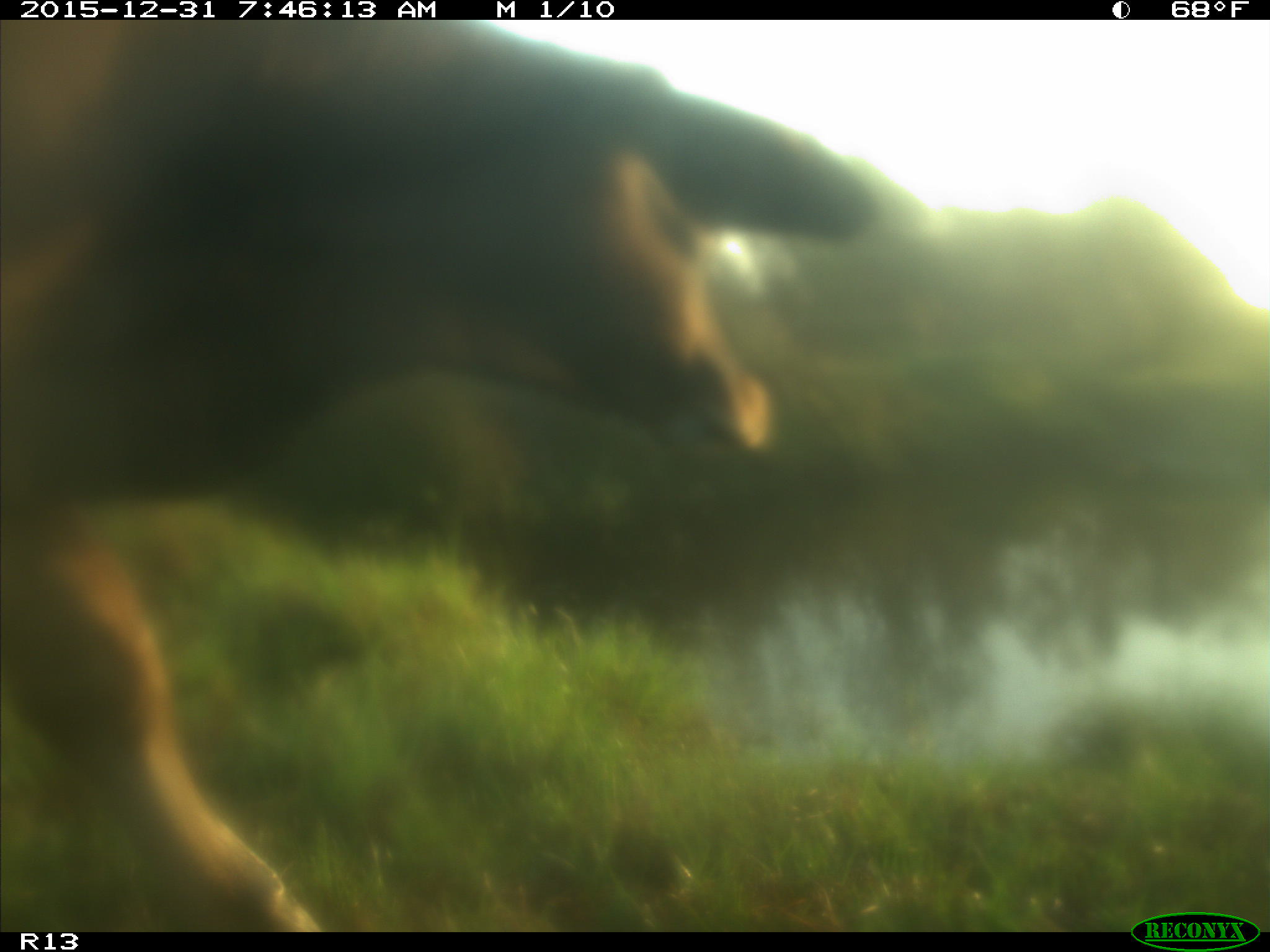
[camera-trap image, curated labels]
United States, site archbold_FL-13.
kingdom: Animalia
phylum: Chordata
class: Mammalia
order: Artiodactyla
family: Bovidae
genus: Bos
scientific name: Bos taurus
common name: domestic cow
Bos taurus (domestic cow).